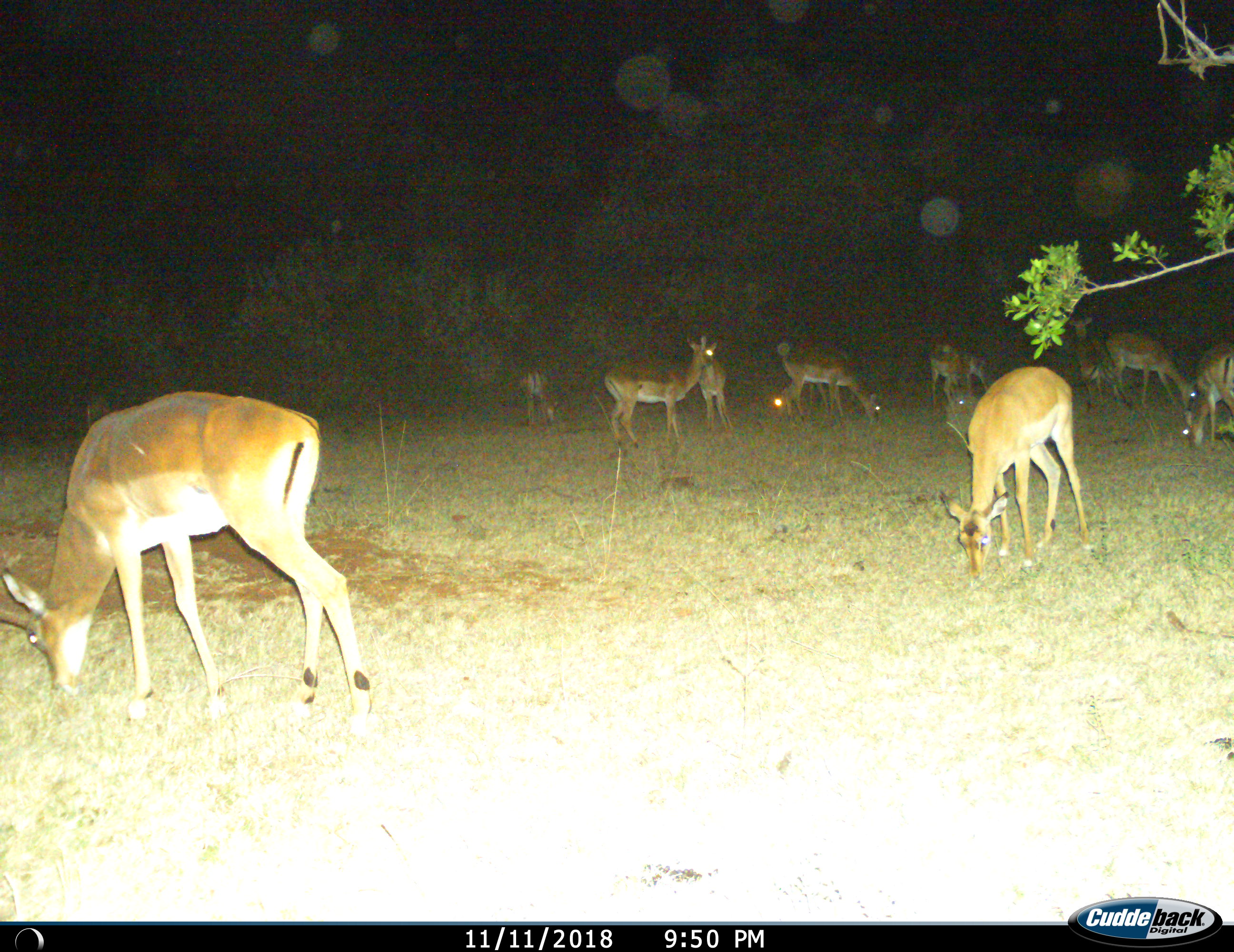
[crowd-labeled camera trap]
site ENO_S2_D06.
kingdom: Animalia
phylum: Chordata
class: Mammalia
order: Artiodactyla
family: Bovidae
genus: Aepyceros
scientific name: Aepyceros melampus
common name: impala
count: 11-50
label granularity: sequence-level